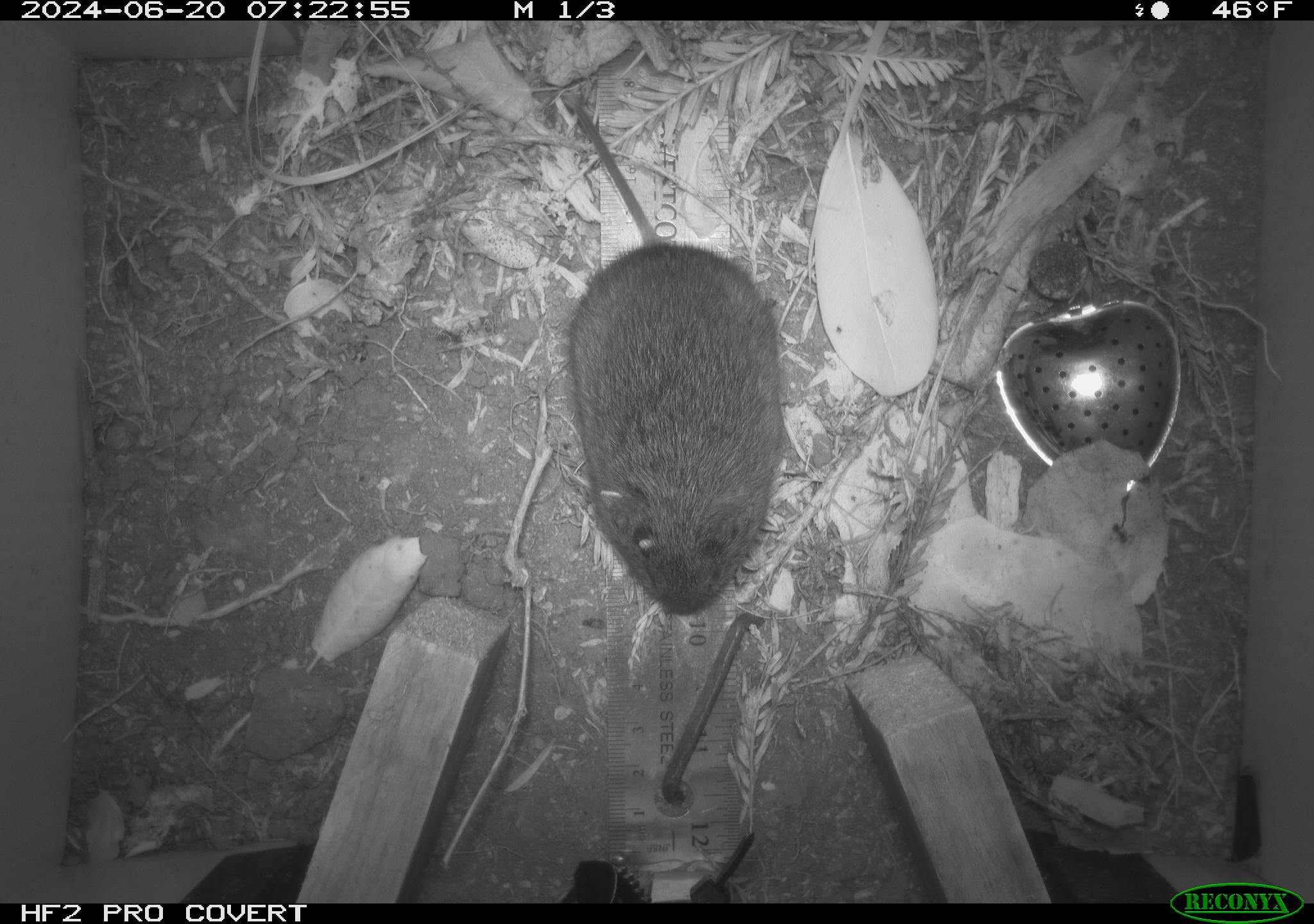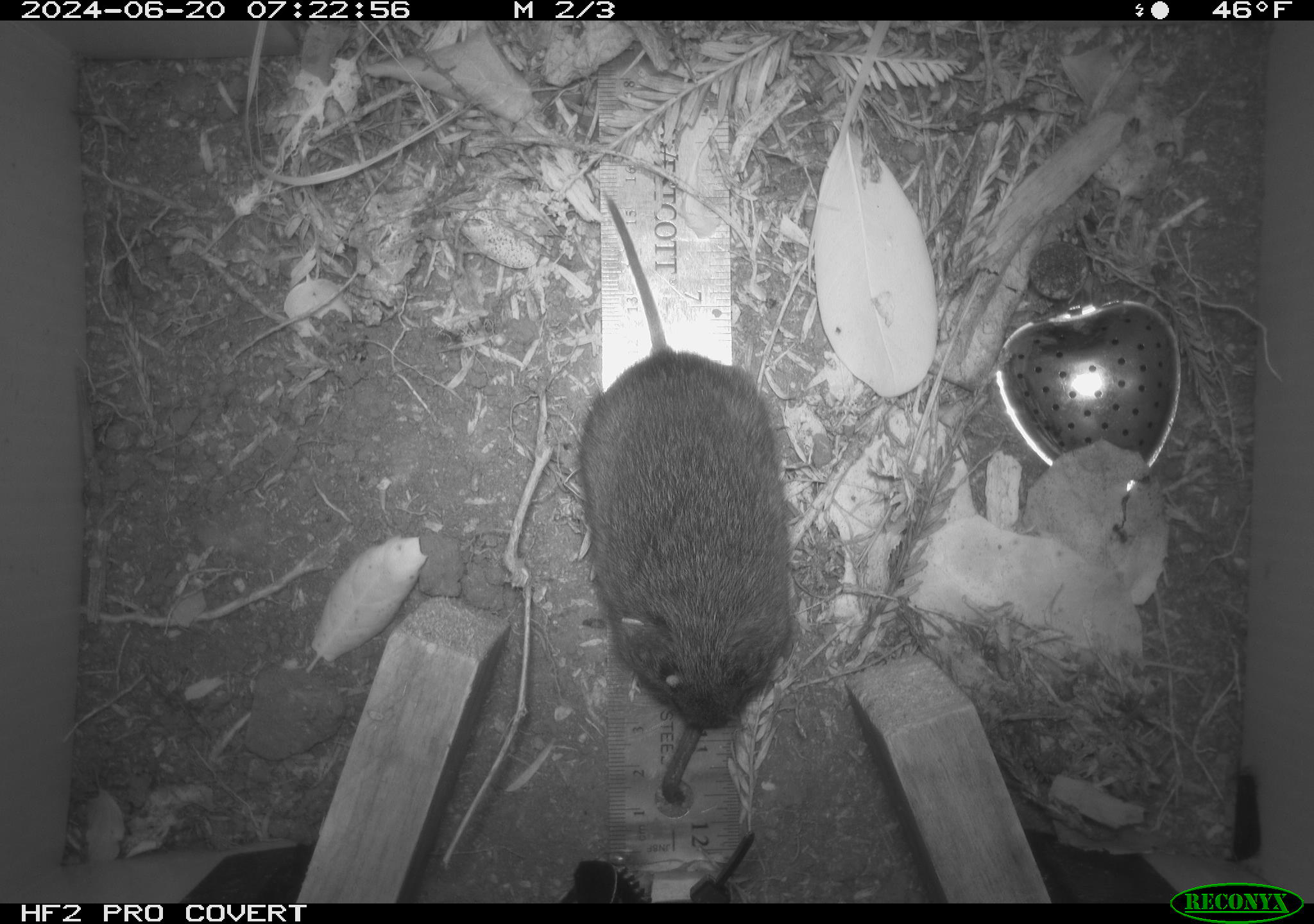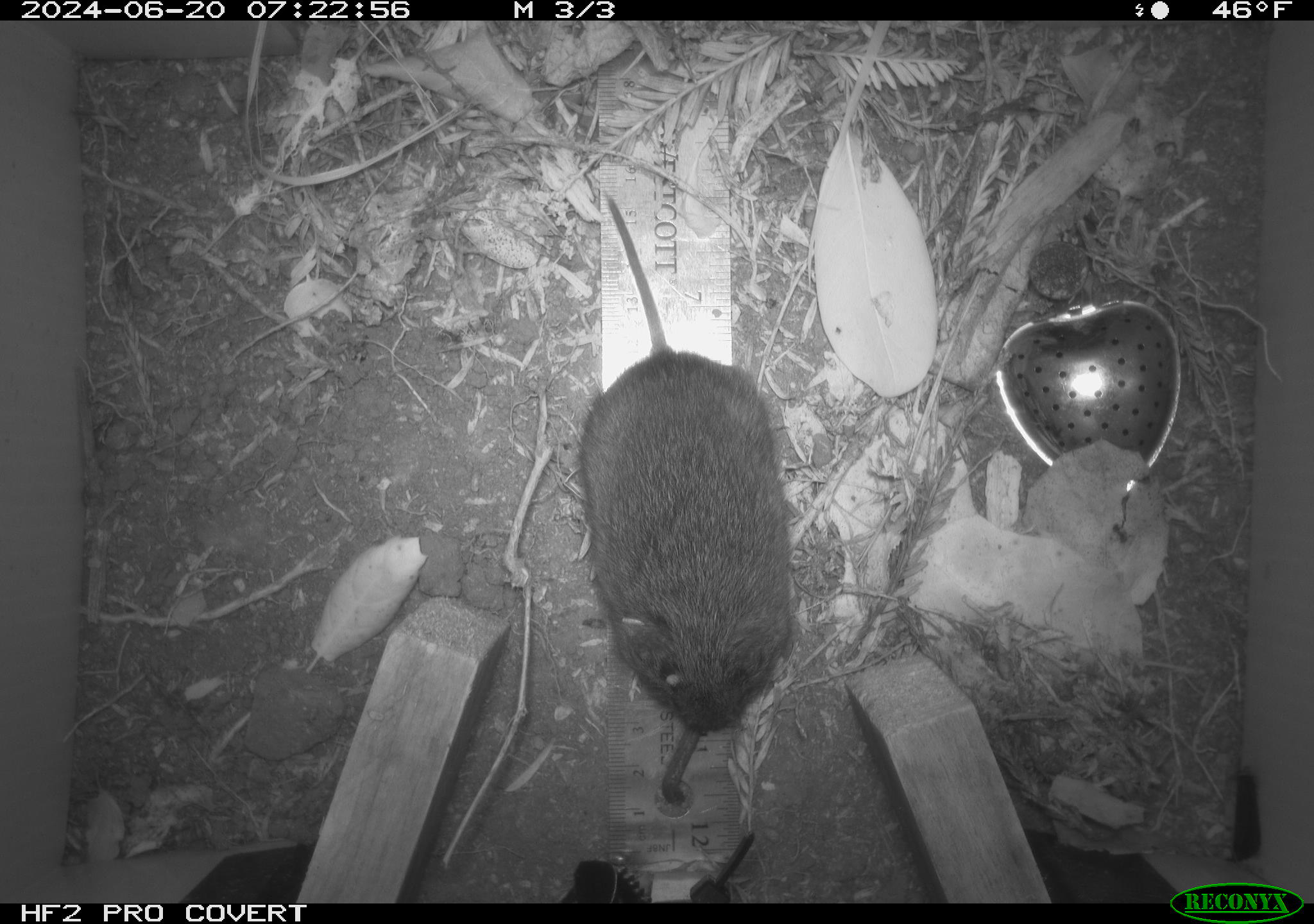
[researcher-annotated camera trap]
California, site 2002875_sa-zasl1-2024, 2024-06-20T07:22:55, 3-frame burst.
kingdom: Animalia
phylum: Chordata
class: Mammalia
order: Rodentia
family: Cricetidae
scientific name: Arvicolinae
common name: voles, lemmings, and muskrats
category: arvicolinae subfamily